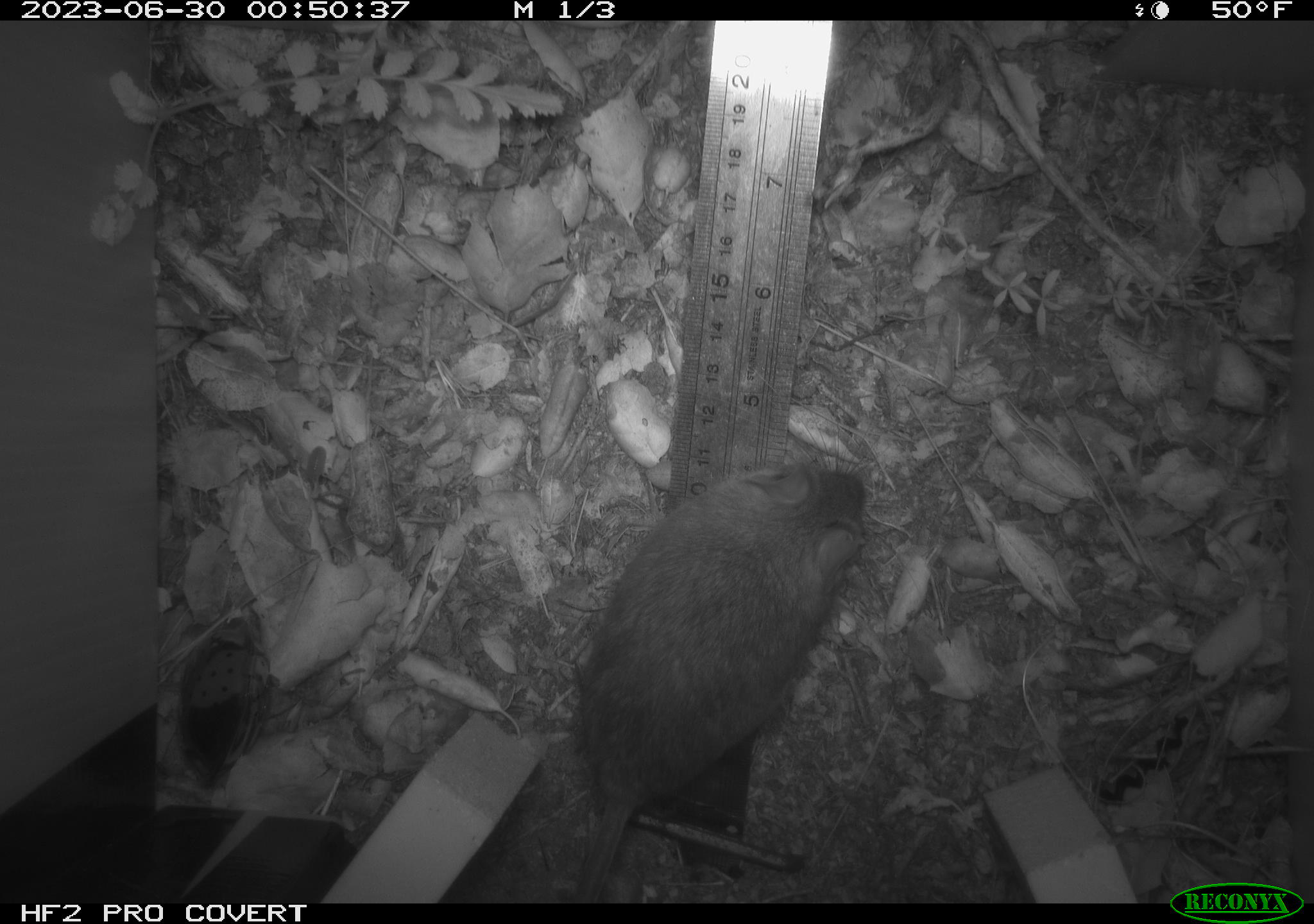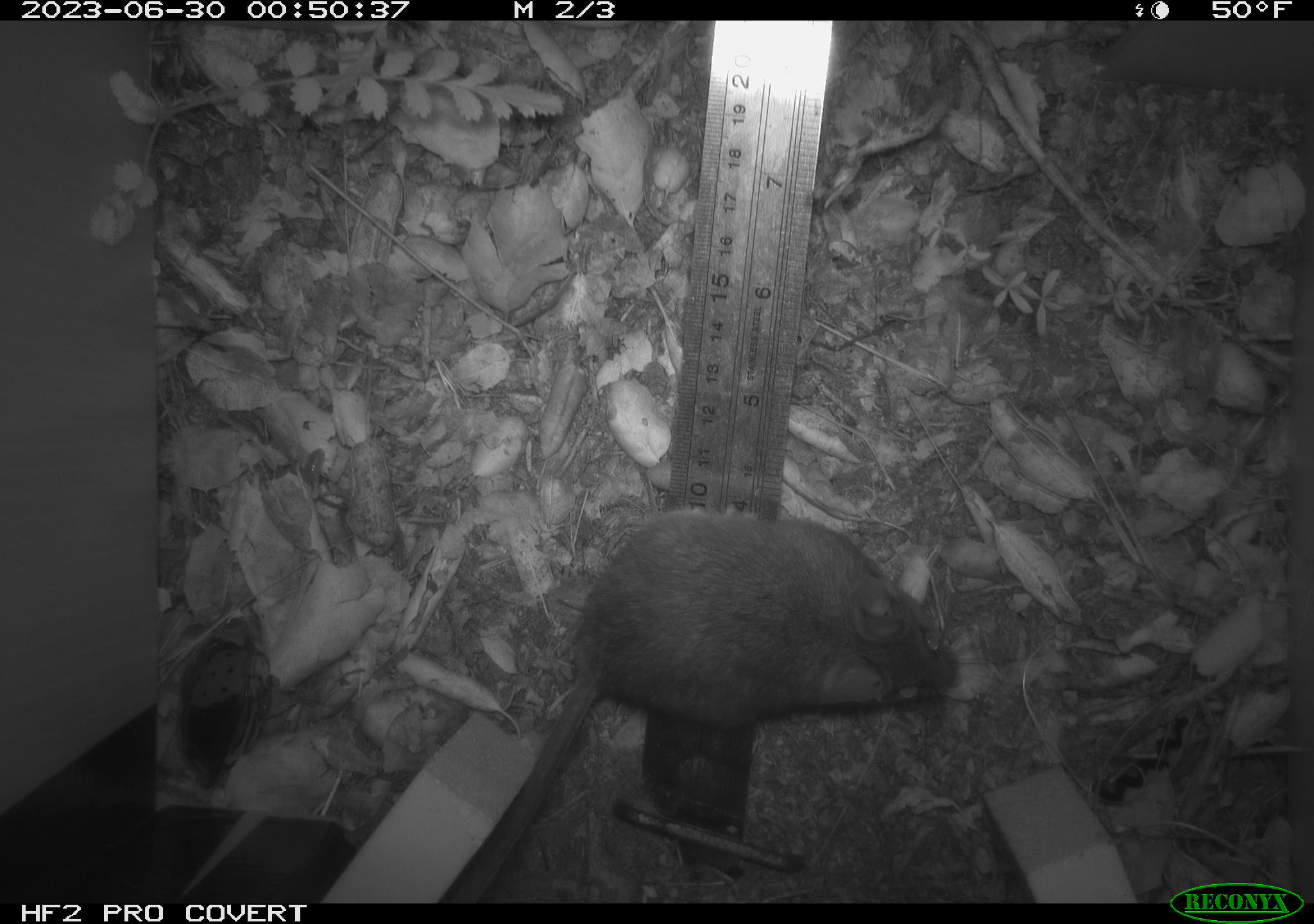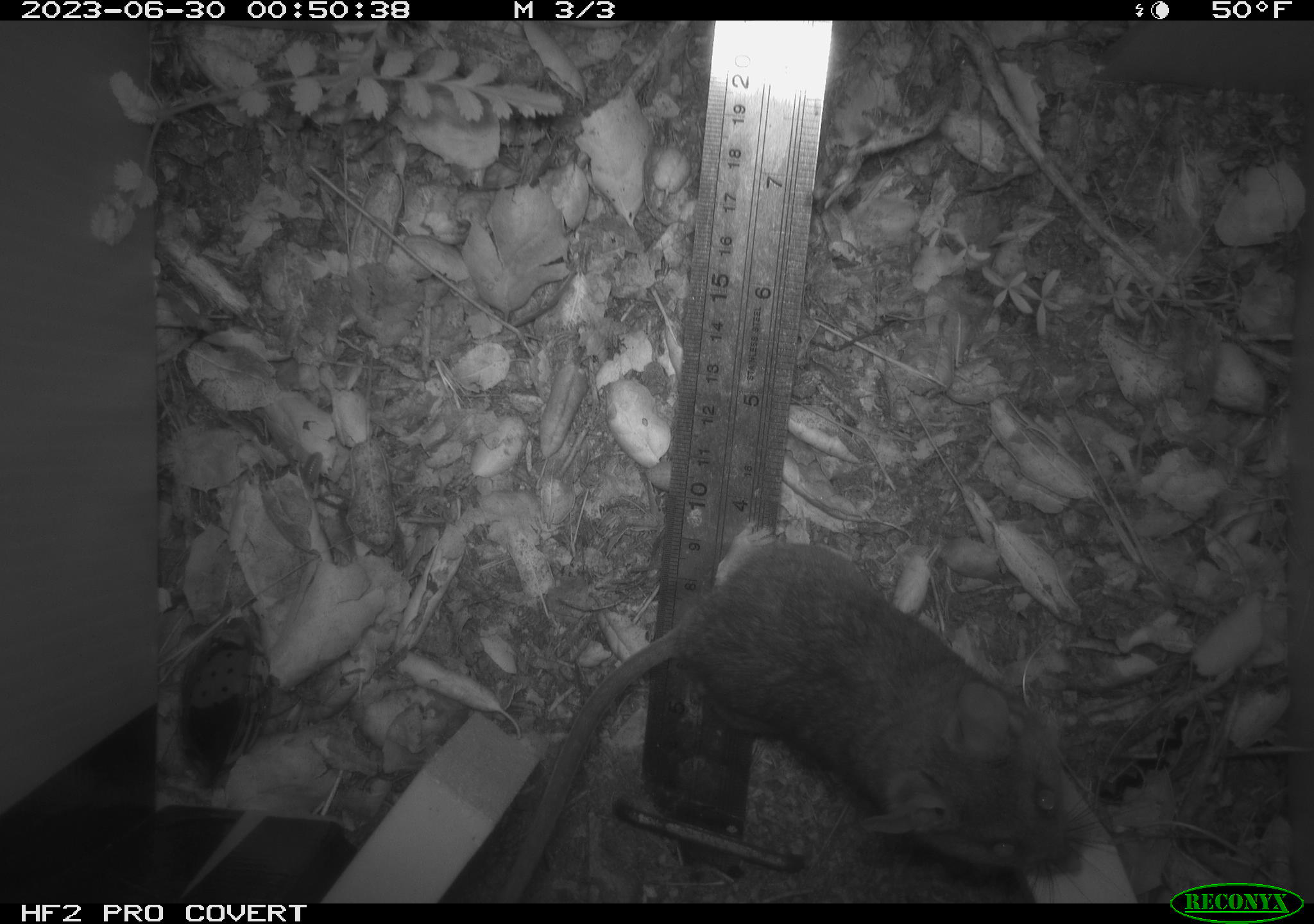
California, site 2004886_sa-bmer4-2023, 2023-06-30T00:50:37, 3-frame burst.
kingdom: Animalia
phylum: Chordata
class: Mammalia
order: Rodentia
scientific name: Rodentia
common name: mouse species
Mouse species (Rodentia).